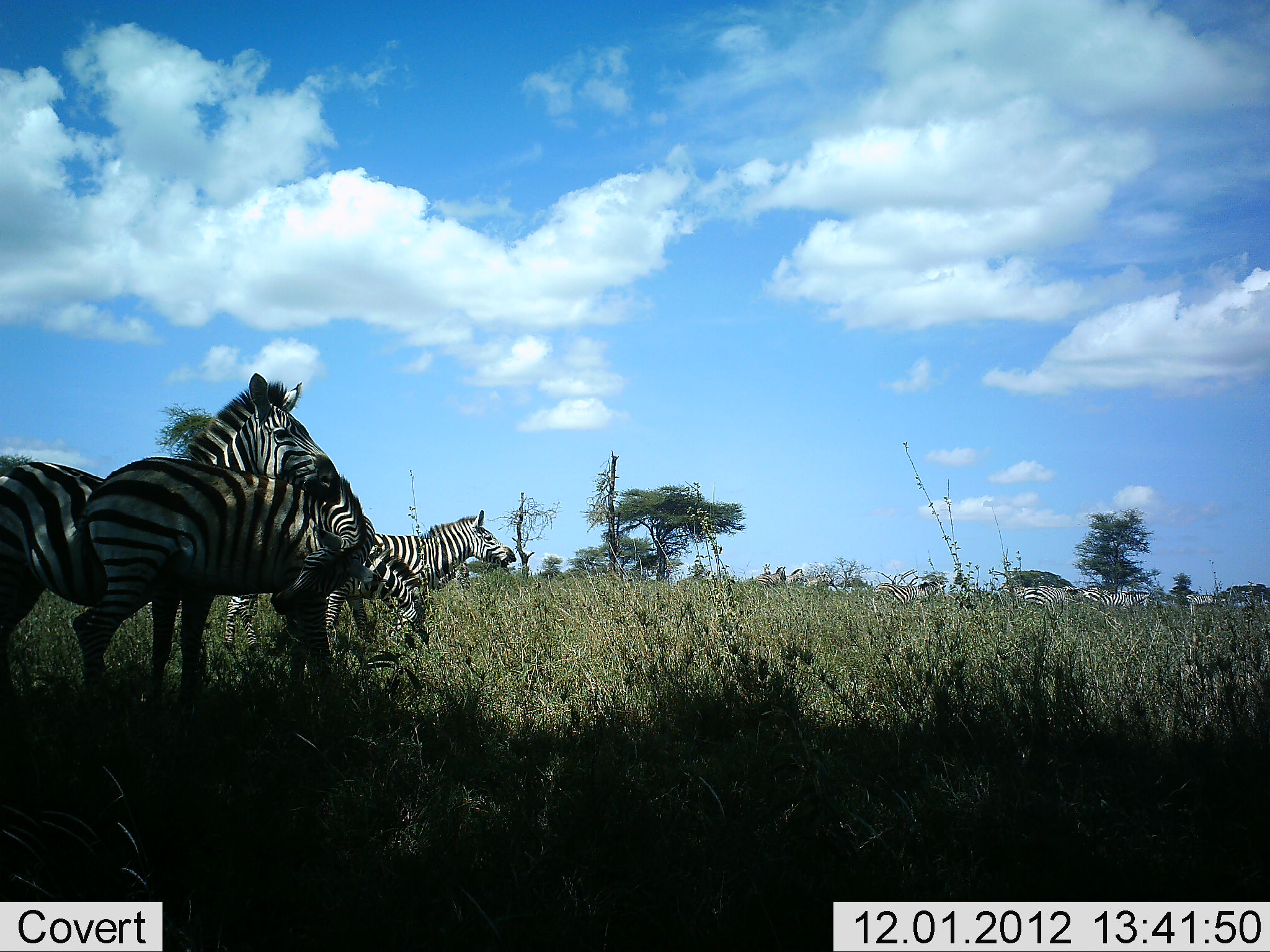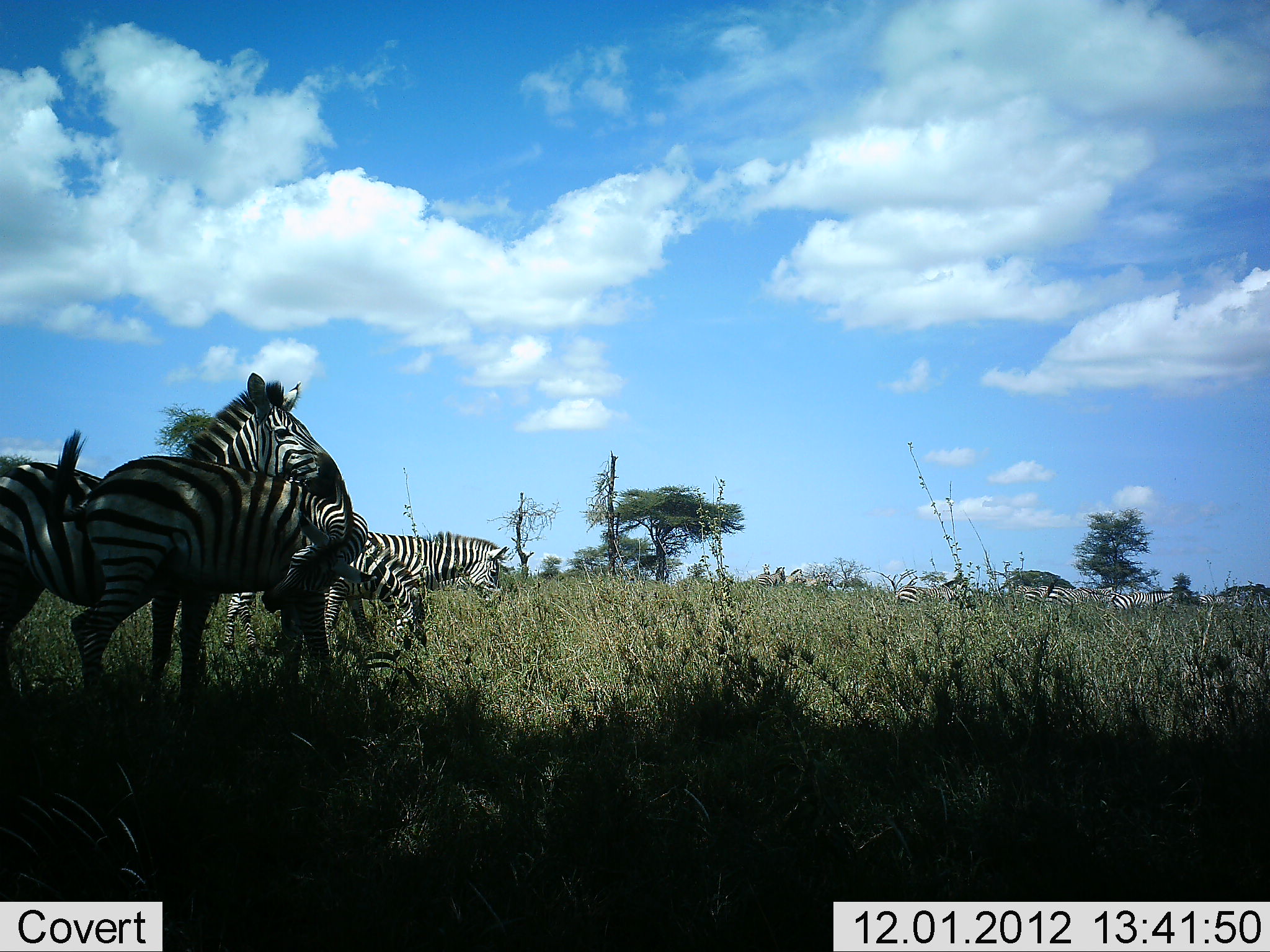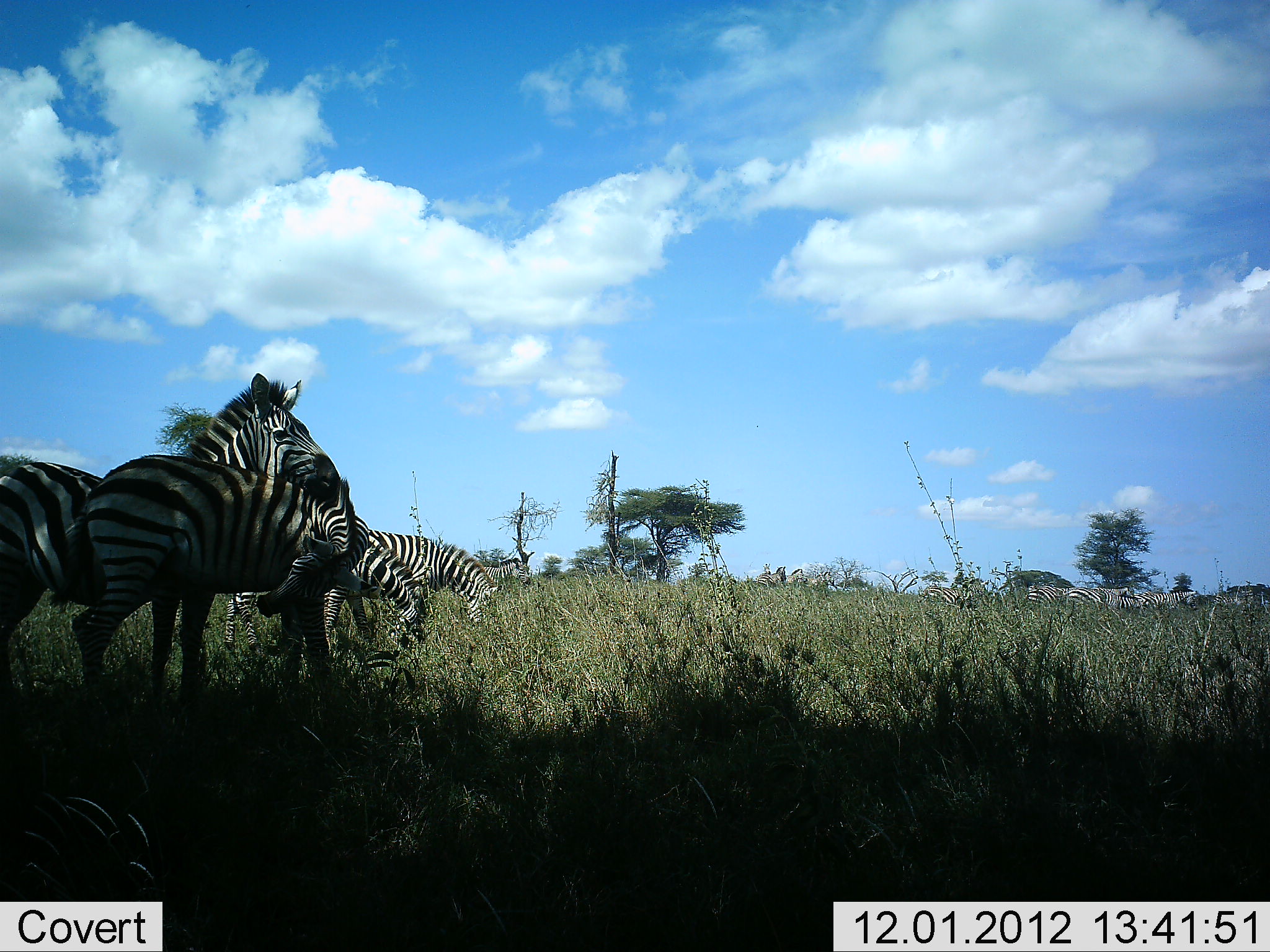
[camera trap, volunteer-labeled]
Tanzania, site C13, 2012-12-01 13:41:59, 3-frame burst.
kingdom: Animalia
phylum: Chordata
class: Mammalia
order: Perissodactyla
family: Equidae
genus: Equus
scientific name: Equus quagga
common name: plains zebra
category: zebra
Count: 10.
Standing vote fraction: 91%.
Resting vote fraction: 9%.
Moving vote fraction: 64%.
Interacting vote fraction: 18%.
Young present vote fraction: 0%.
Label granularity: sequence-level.